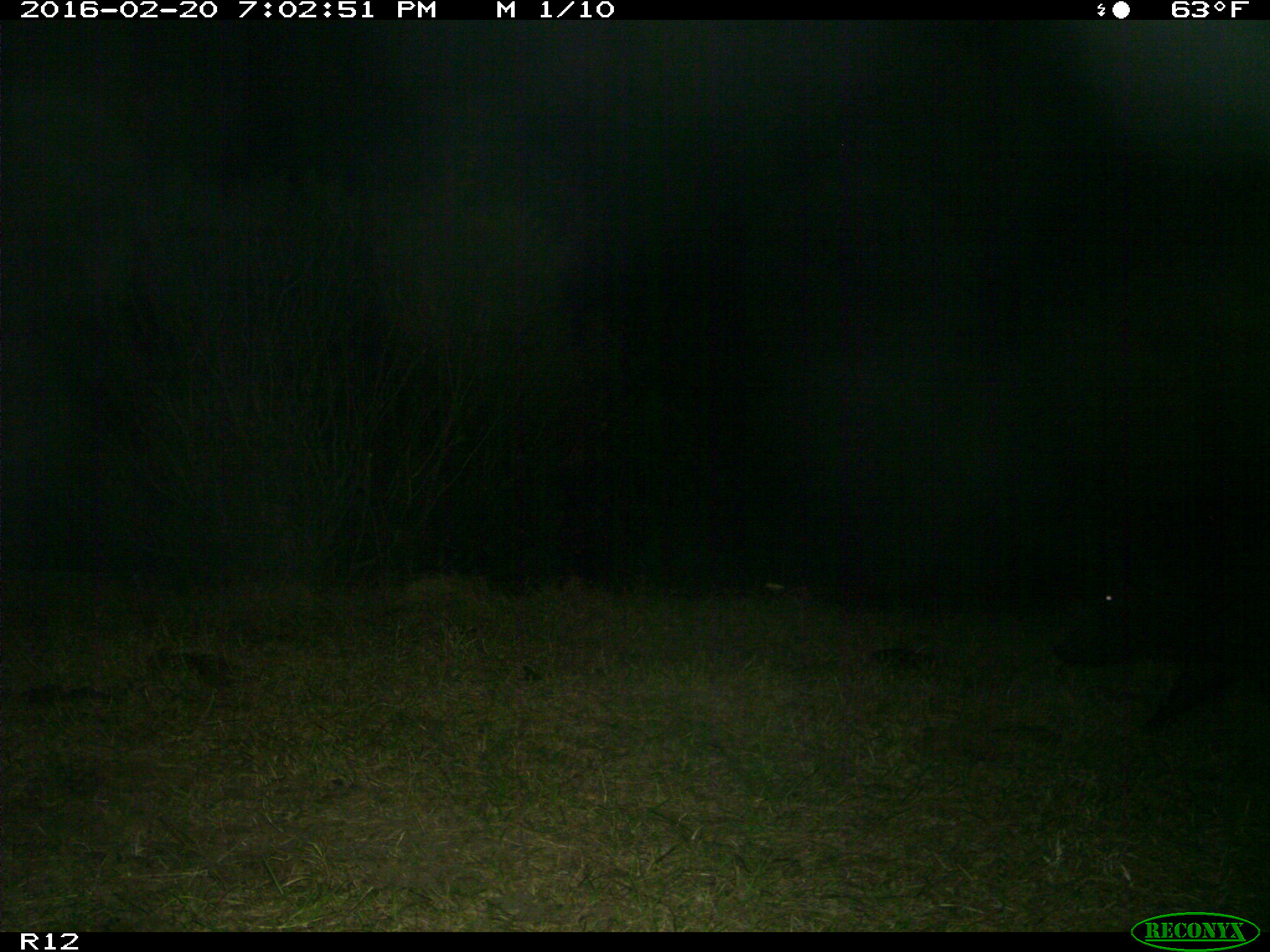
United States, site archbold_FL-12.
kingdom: Animalia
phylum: Chordata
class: Mammalia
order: Artiodactyla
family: Suidae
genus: Sus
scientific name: Sus scrofa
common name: wild boar